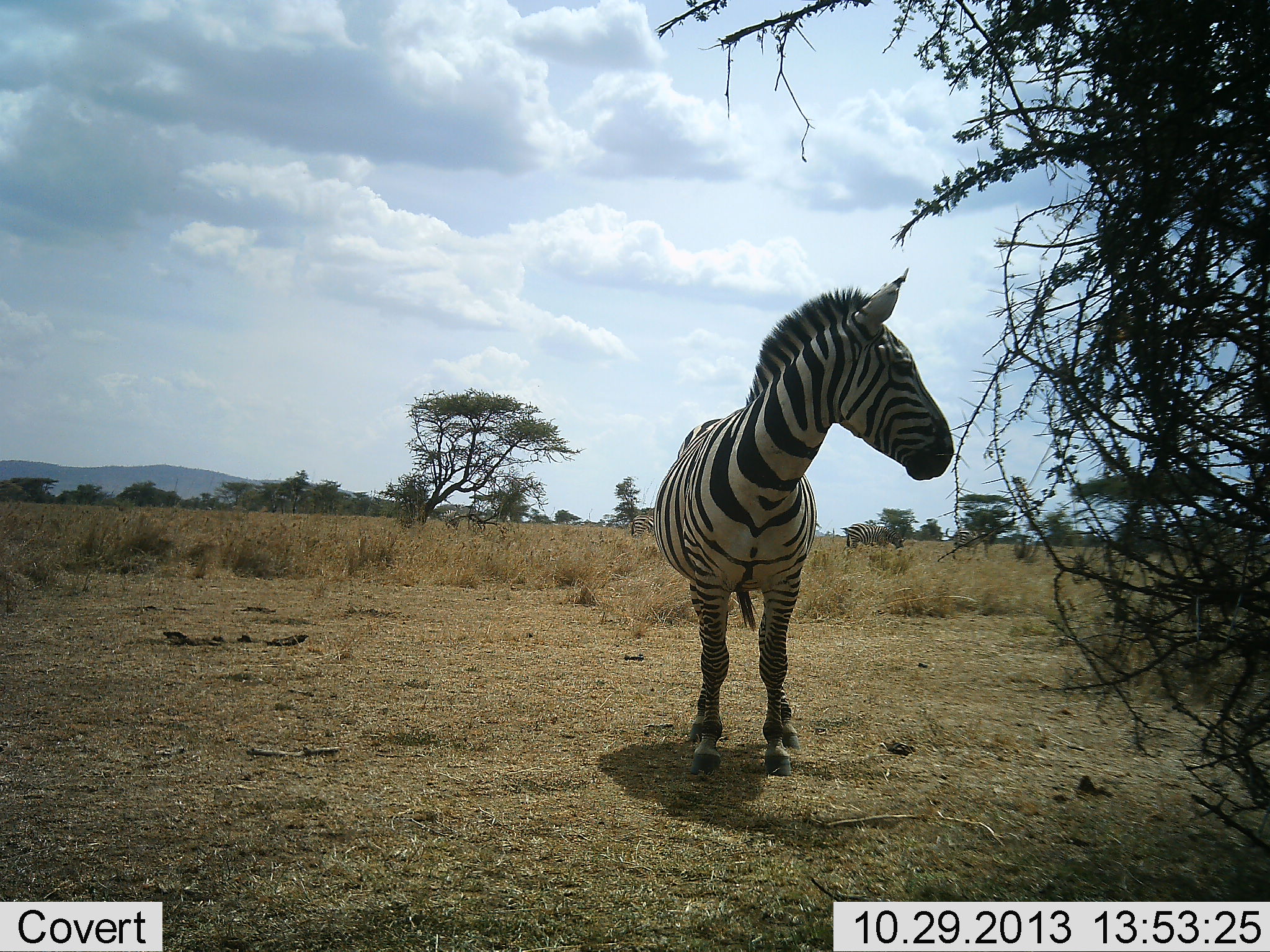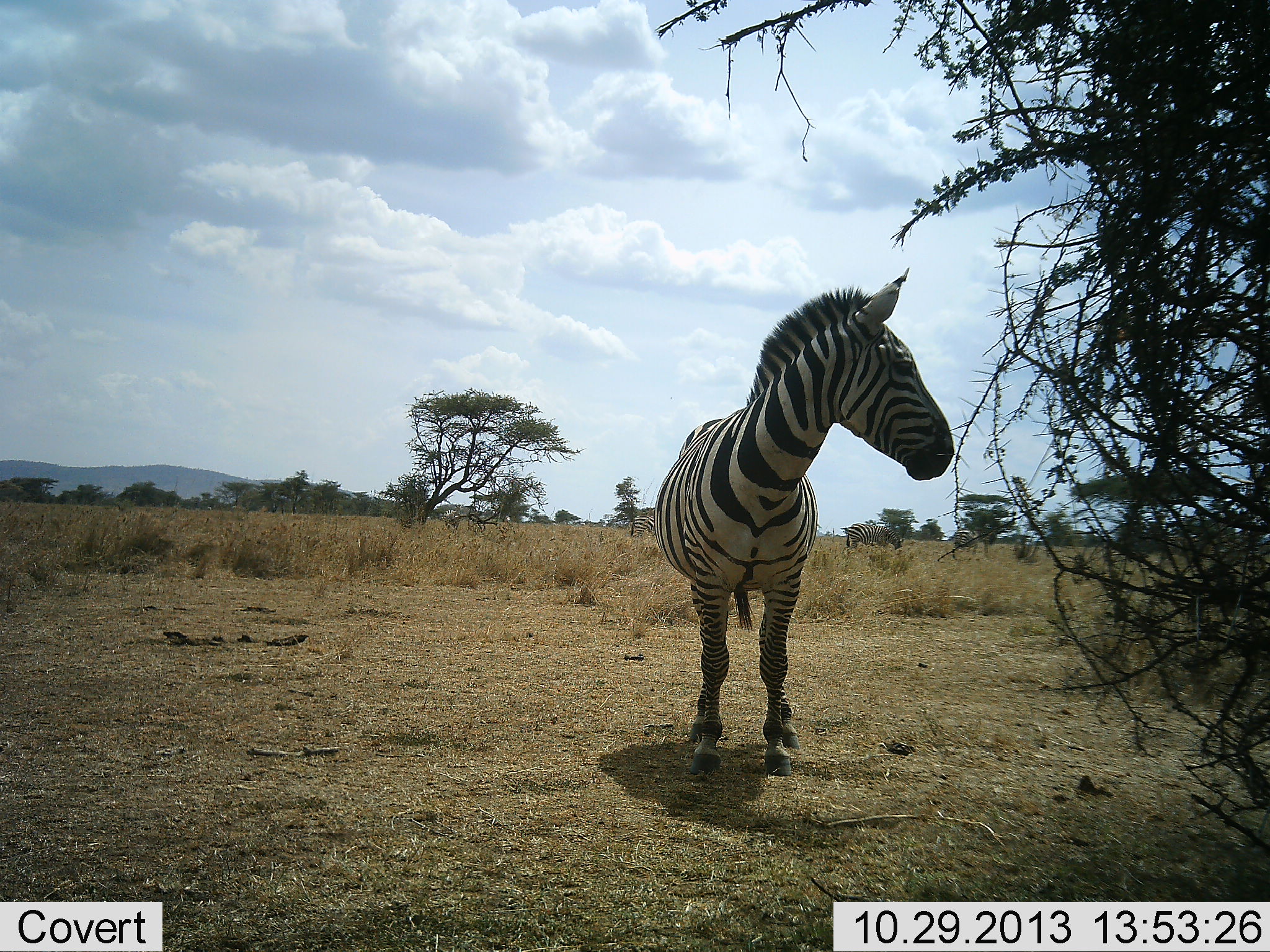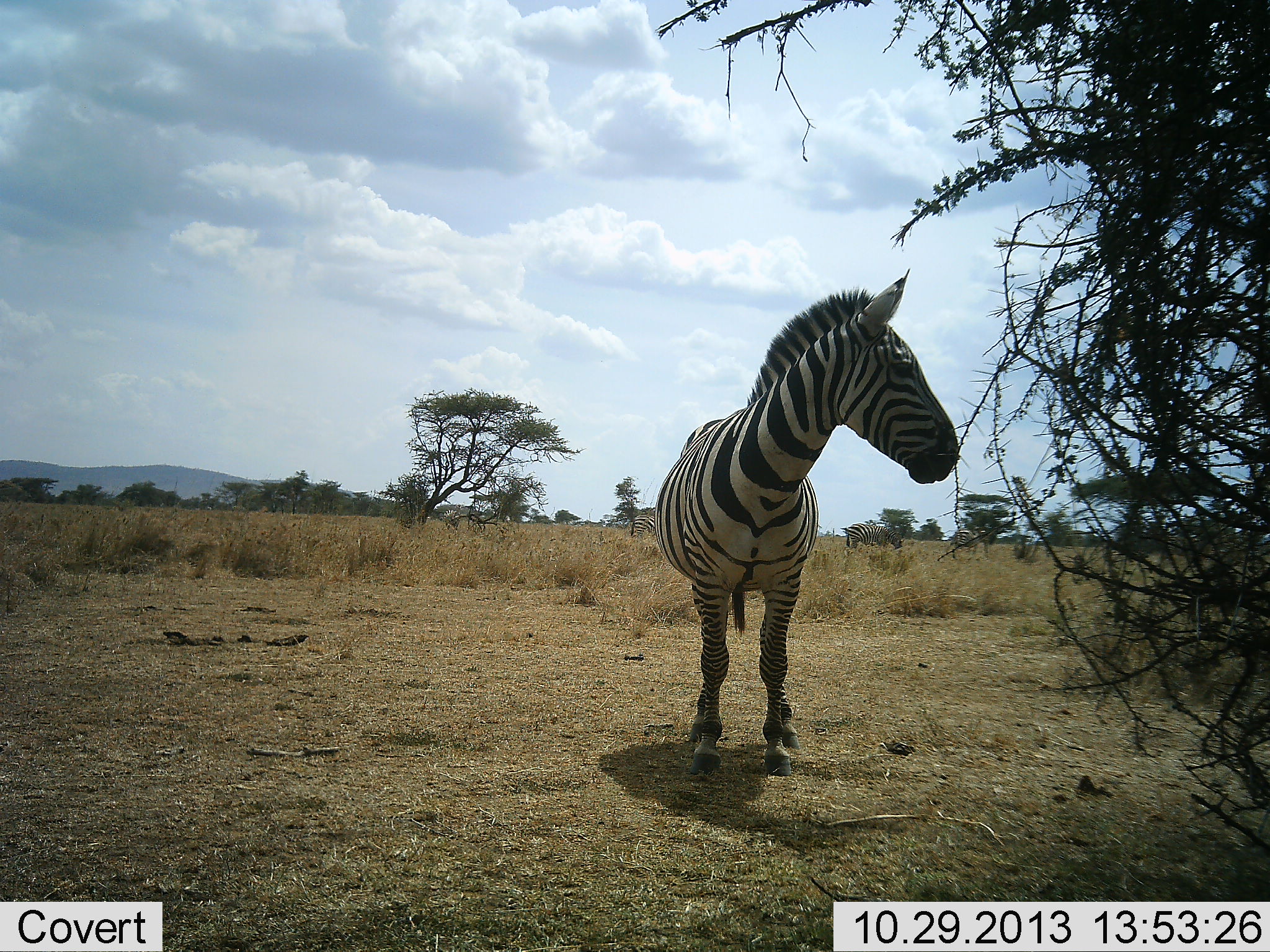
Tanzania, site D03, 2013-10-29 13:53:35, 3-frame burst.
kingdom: Animalia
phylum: Chordata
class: Mammalia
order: Perissodactyla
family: Equidae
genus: Equus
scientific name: Equus quagga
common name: plains zebra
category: zebra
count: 1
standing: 100%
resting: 6%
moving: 0%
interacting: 2%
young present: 0%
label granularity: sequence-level